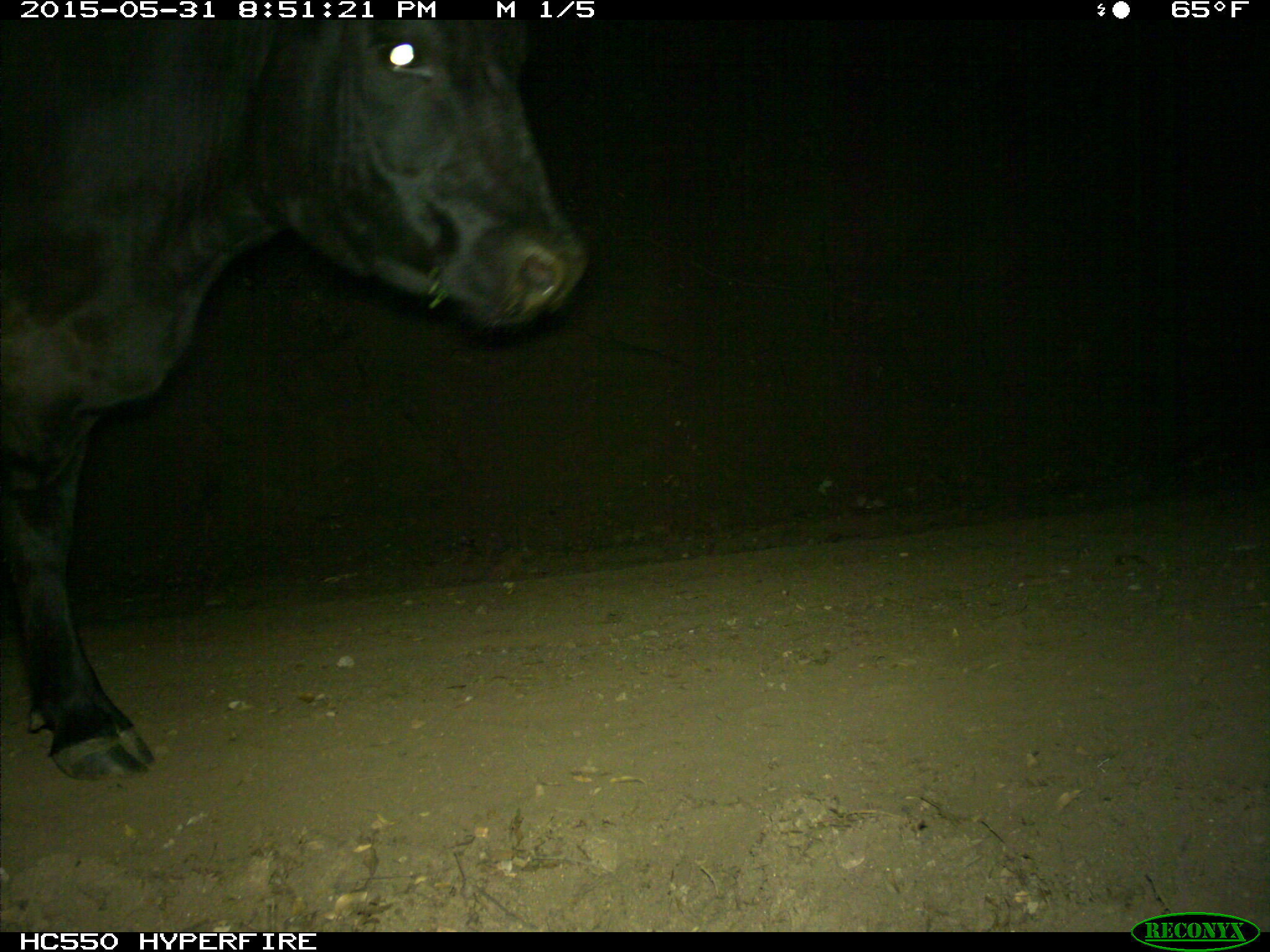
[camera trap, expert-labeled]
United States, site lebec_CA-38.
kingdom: Animalia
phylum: Chordata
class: Mammalia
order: Artiodactyla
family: Bovidae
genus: Bos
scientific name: Bos taurus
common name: domestic cow